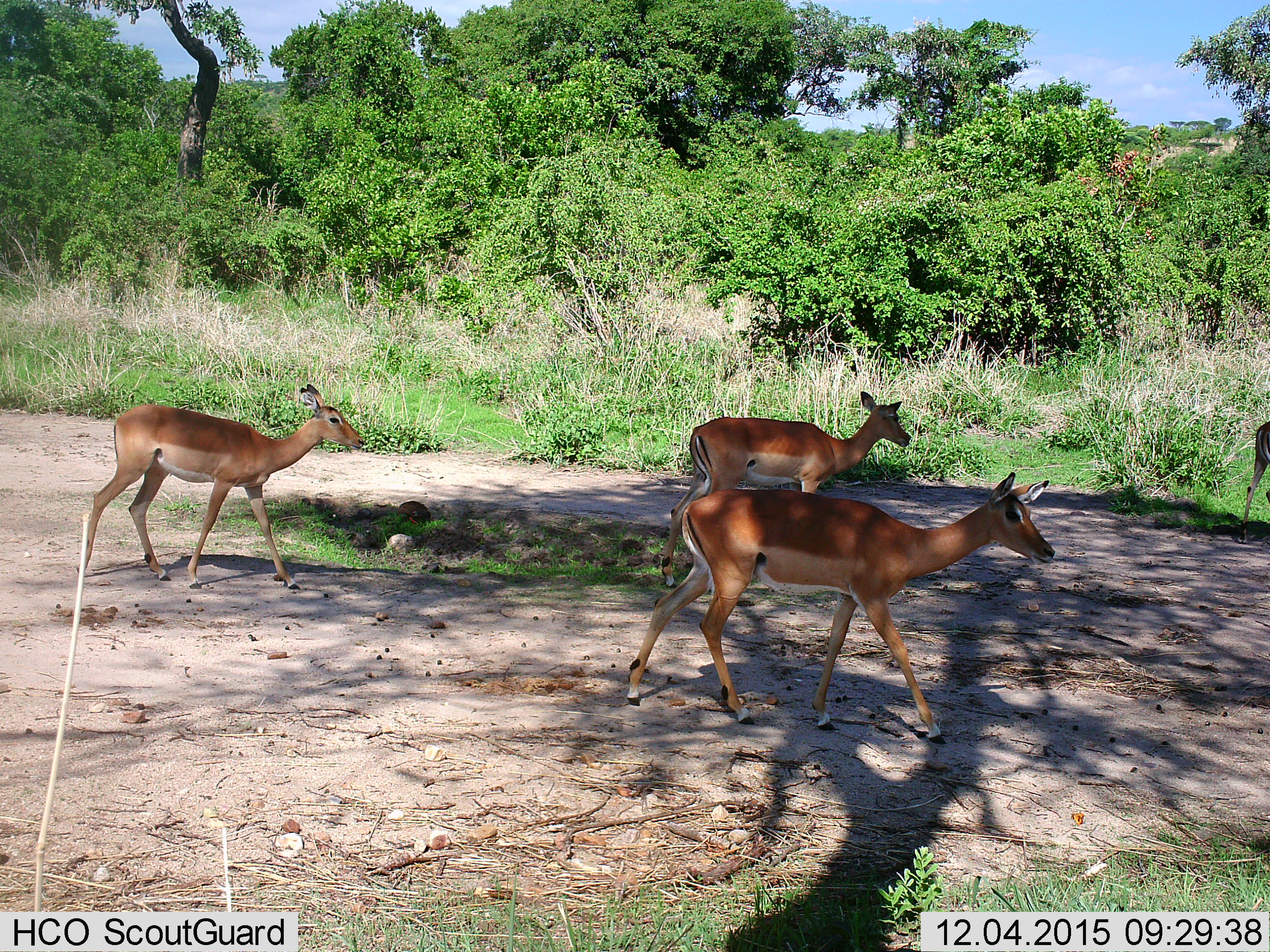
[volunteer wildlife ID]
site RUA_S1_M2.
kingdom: Animalia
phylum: Chordata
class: Mammalia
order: Artiodactyla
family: Bovidae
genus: Aepyceros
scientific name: Aepyceros melampus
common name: impala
Impala (Aepyceros melampus), count 4. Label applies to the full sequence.